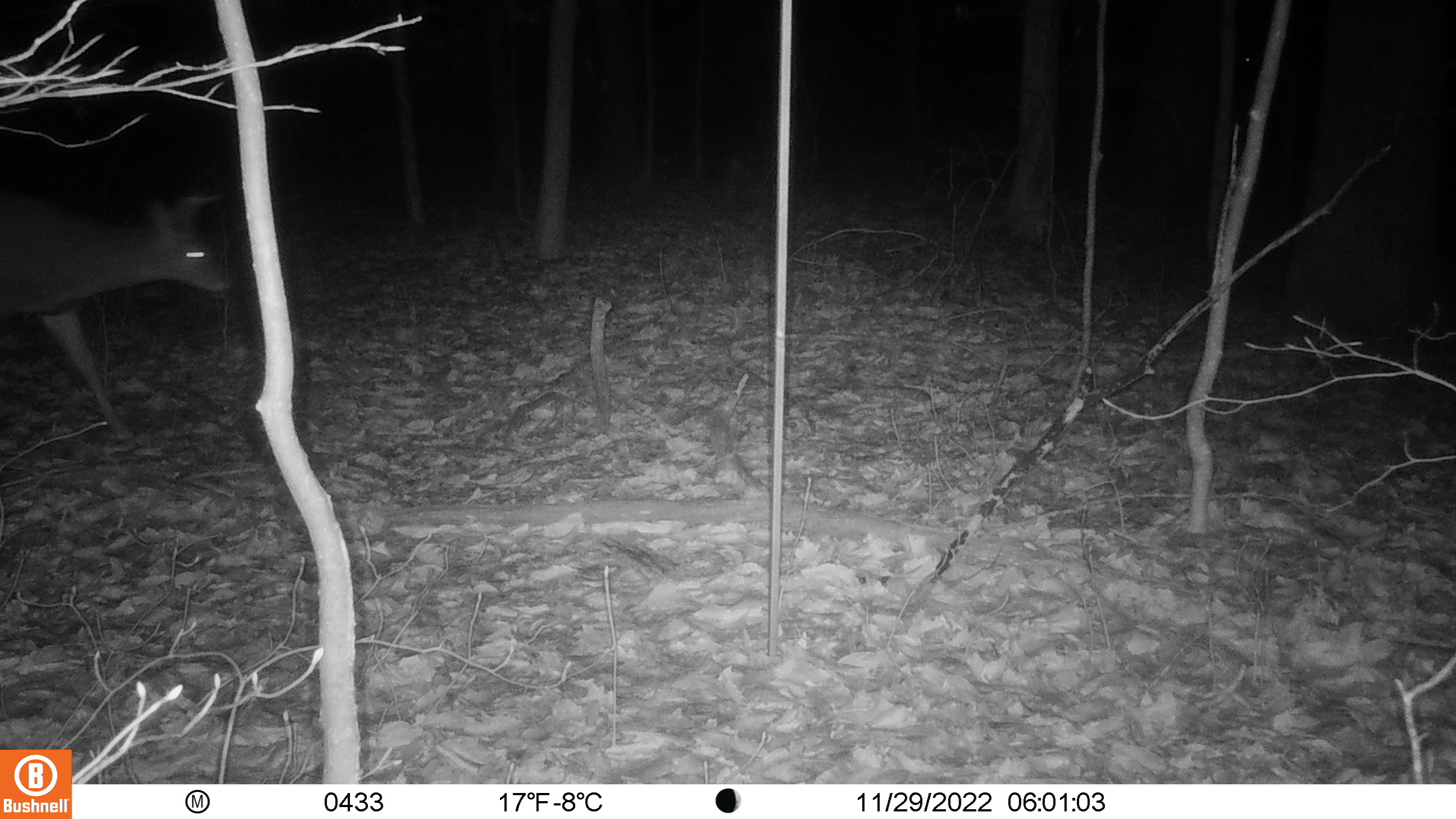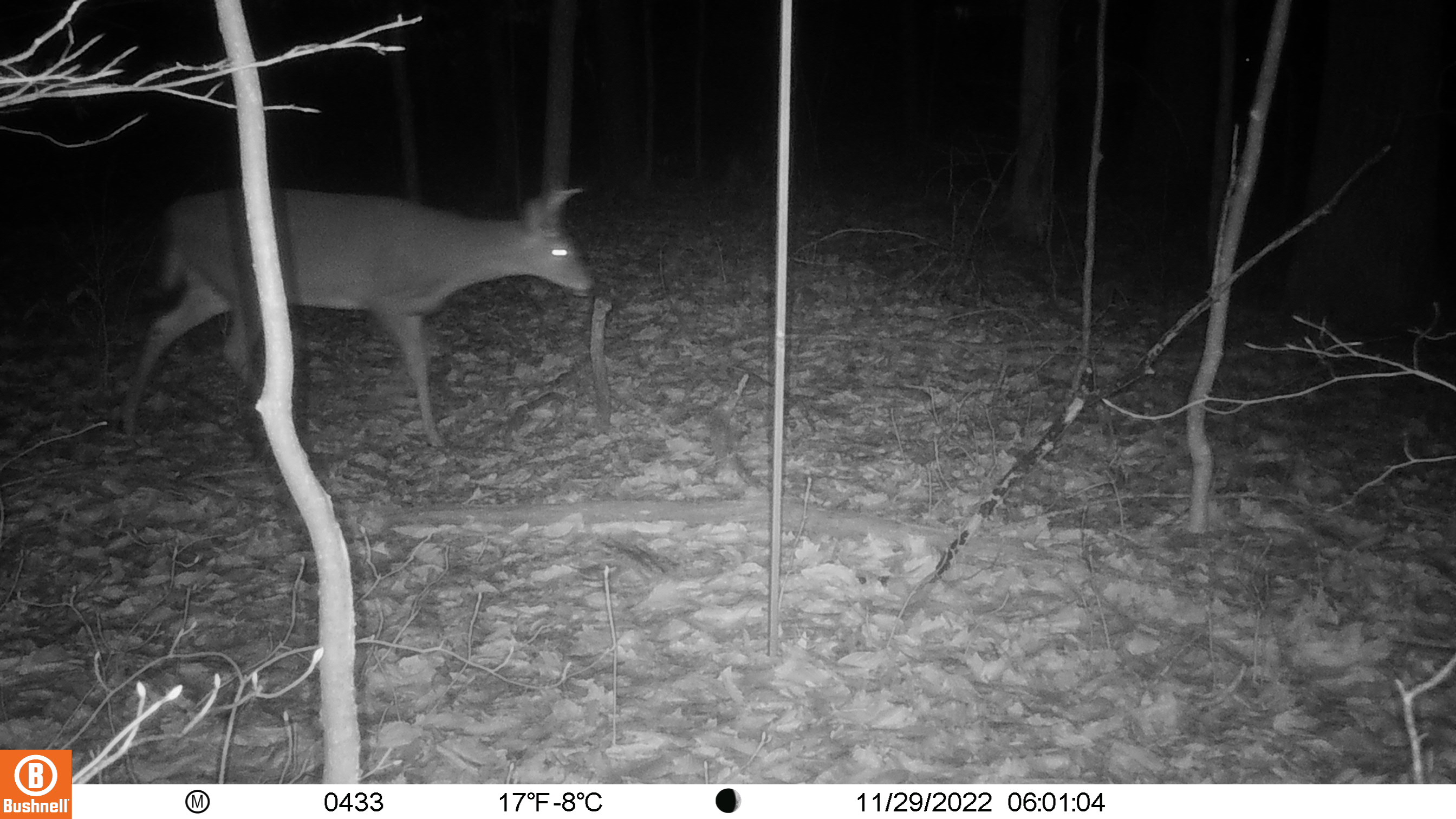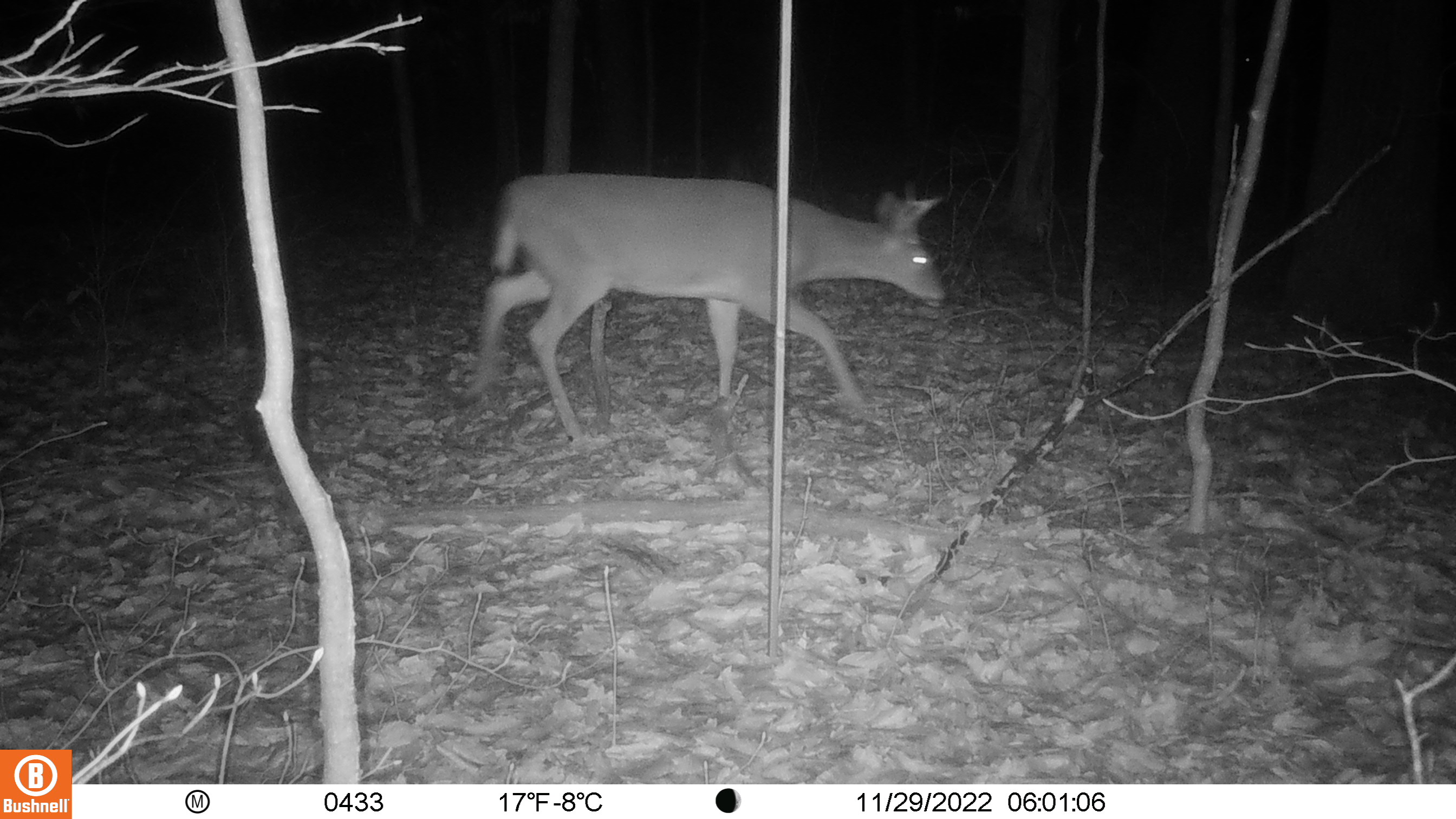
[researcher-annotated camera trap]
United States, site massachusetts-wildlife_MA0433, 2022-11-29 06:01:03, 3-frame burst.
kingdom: Animalia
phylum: Chordata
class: Mammalia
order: Artiodactyla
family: Cervidae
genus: Odocoileus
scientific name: Odocoileus virginianus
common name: white-tailed deer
White-tailed deer (Odocoileus virginianus).